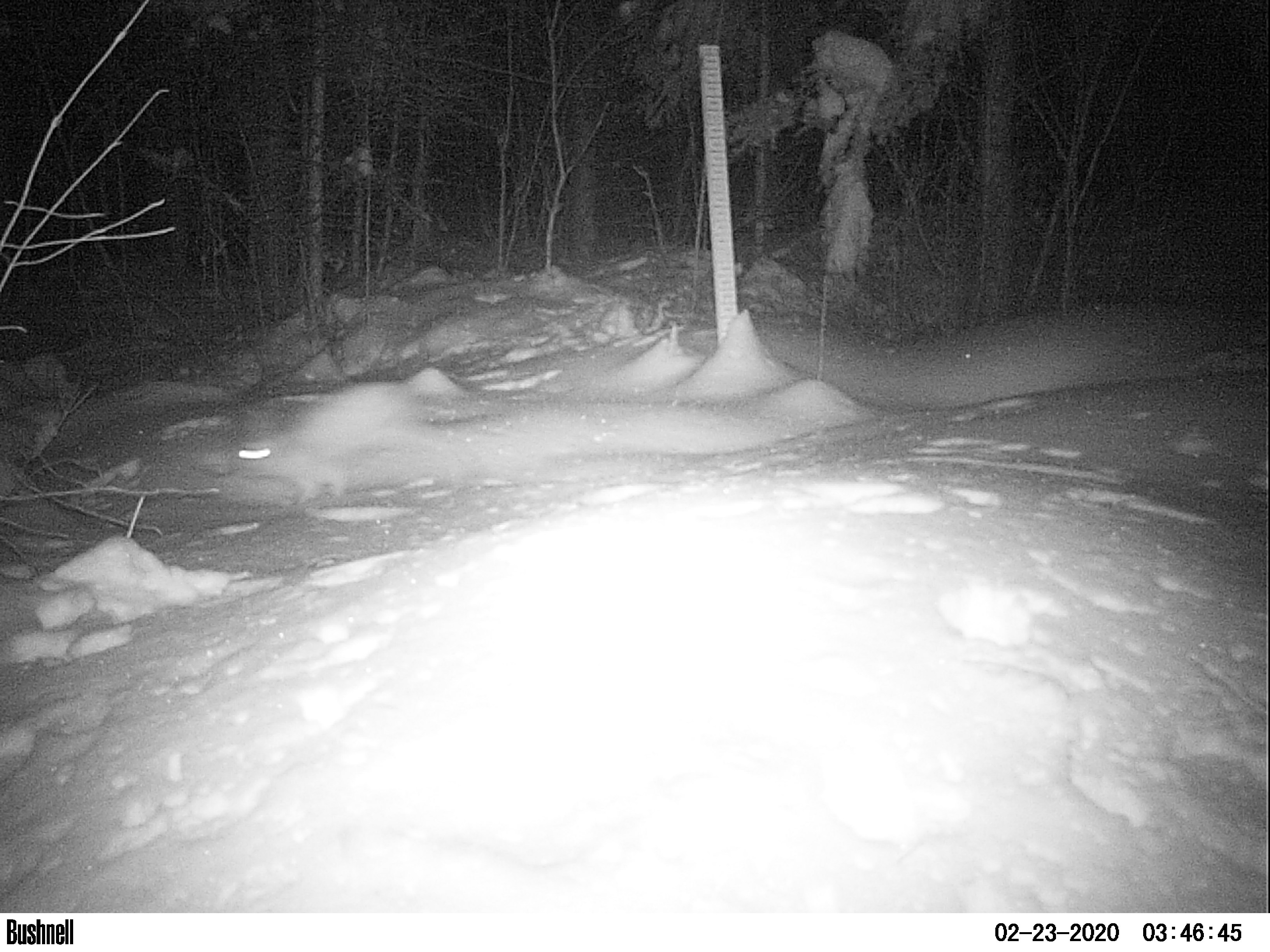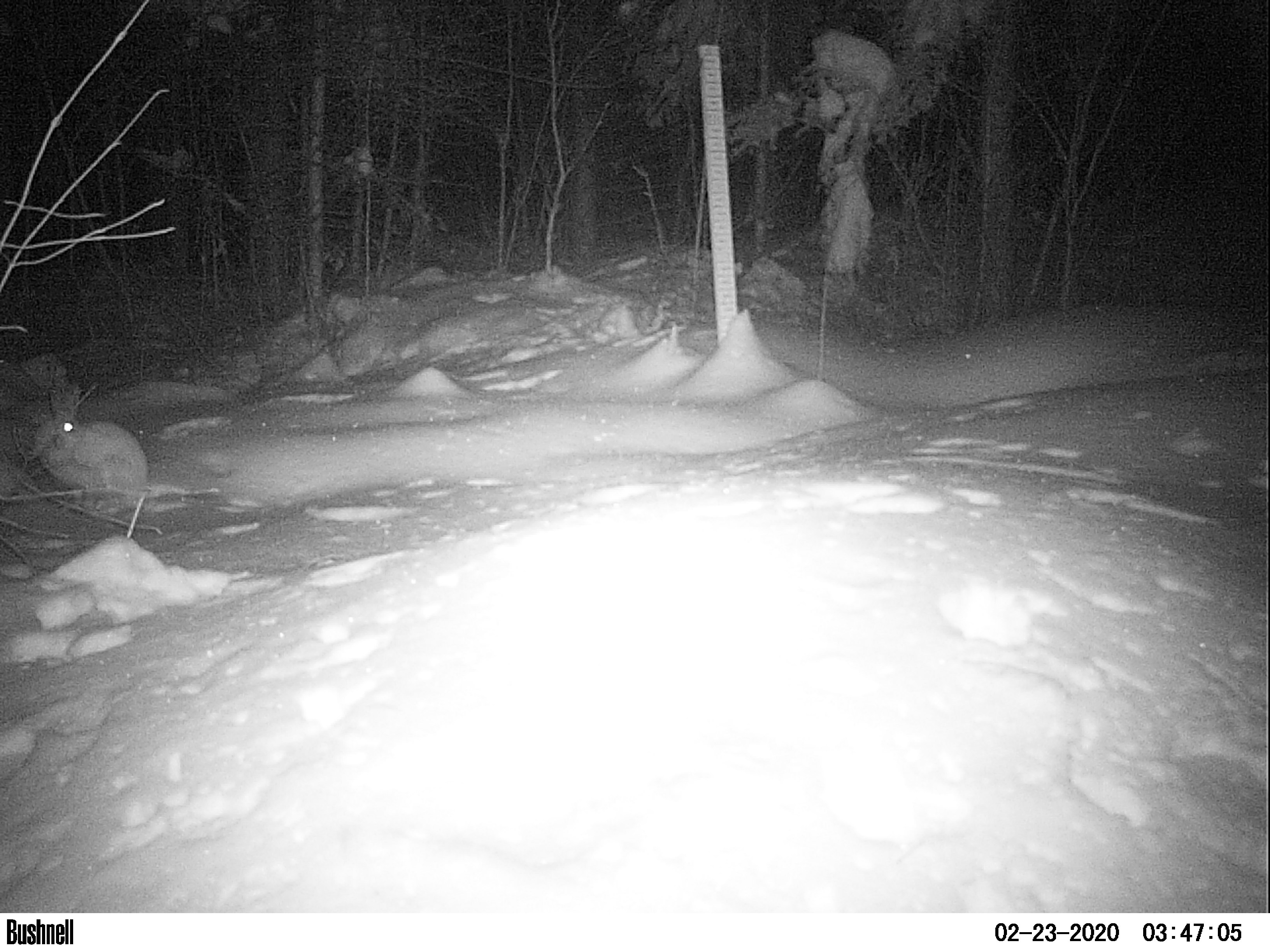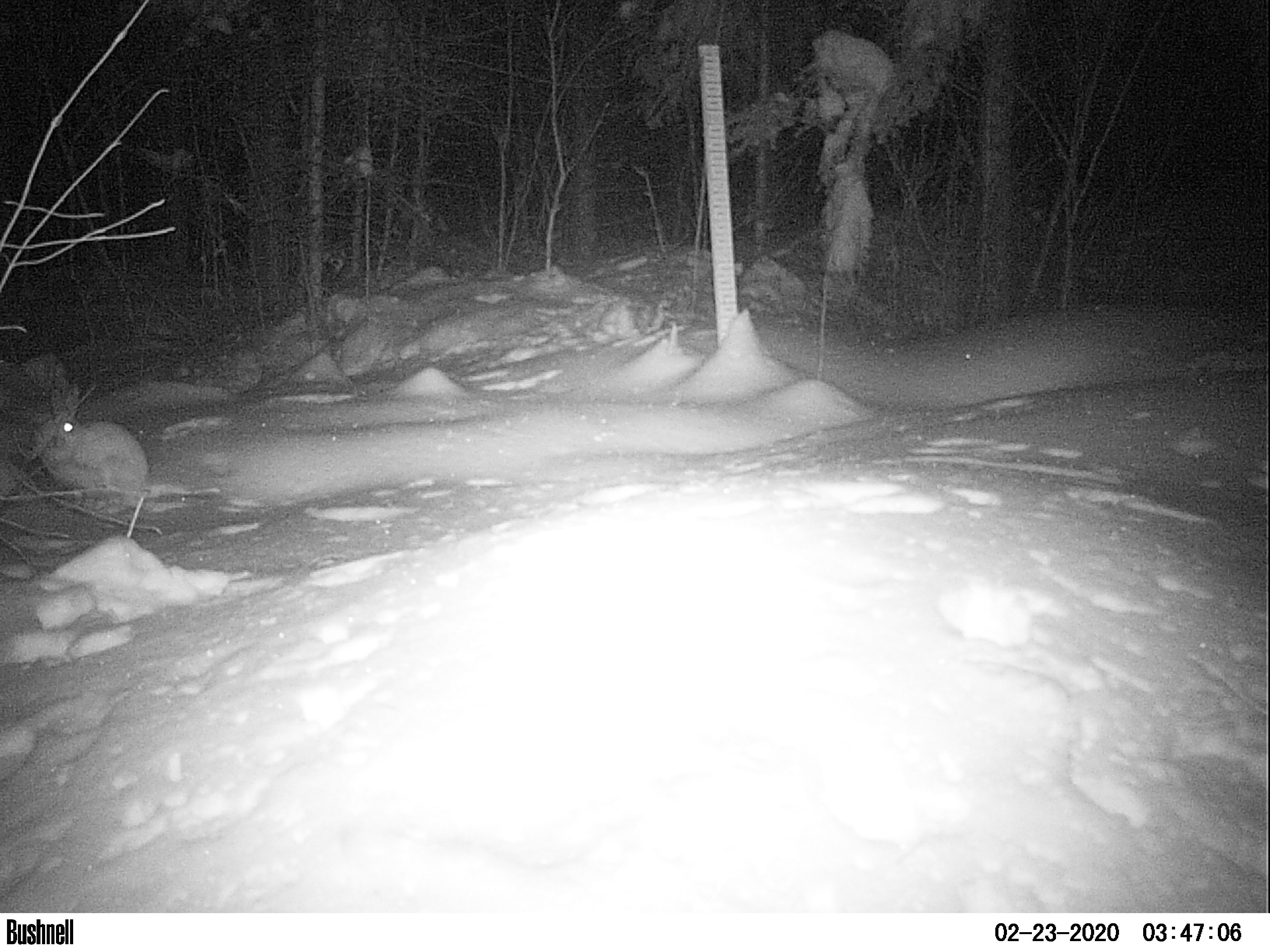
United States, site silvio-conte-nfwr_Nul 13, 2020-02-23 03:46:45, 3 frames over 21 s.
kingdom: Animalia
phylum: Chordata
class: Mammalia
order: Lagomorpha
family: Leporidae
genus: Lepus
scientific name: Lepus americanus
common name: snowshoe hare